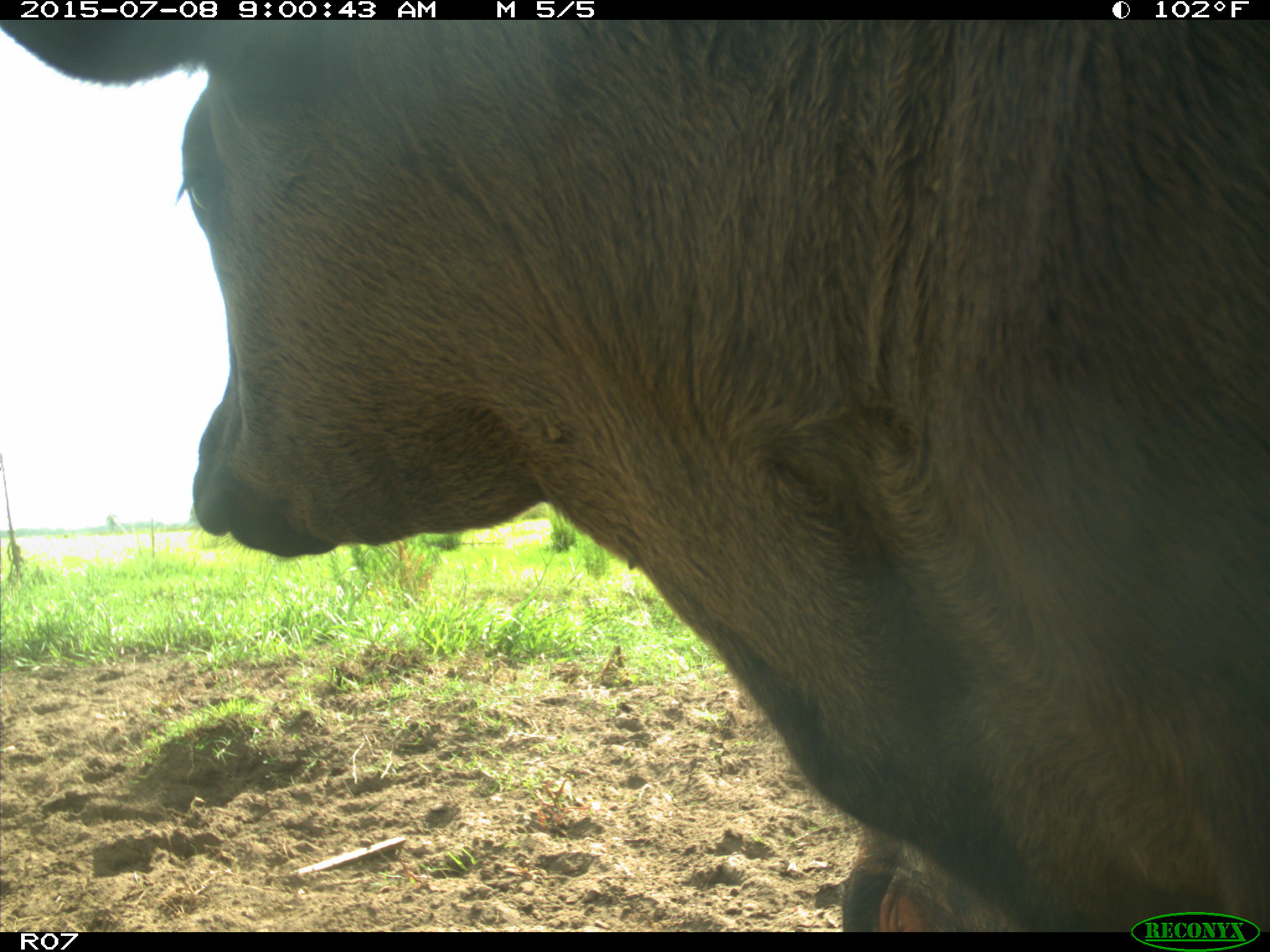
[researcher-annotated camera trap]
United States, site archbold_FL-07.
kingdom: Animalia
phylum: Chordata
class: Mammalia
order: Artiodactyla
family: Bovidae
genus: Bos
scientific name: Bos taurus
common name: domestic cow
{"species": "Bos taurus (domestic cow)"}